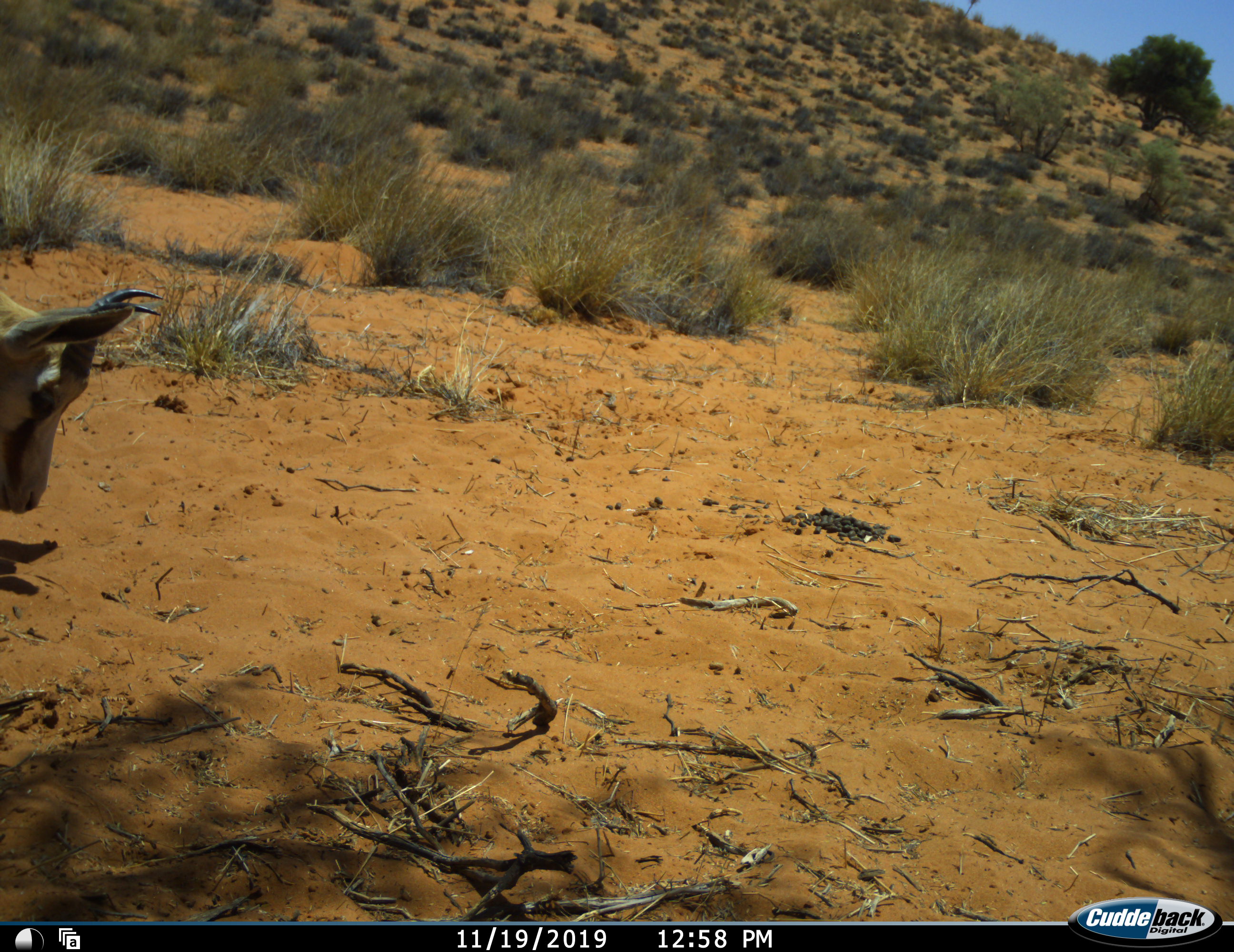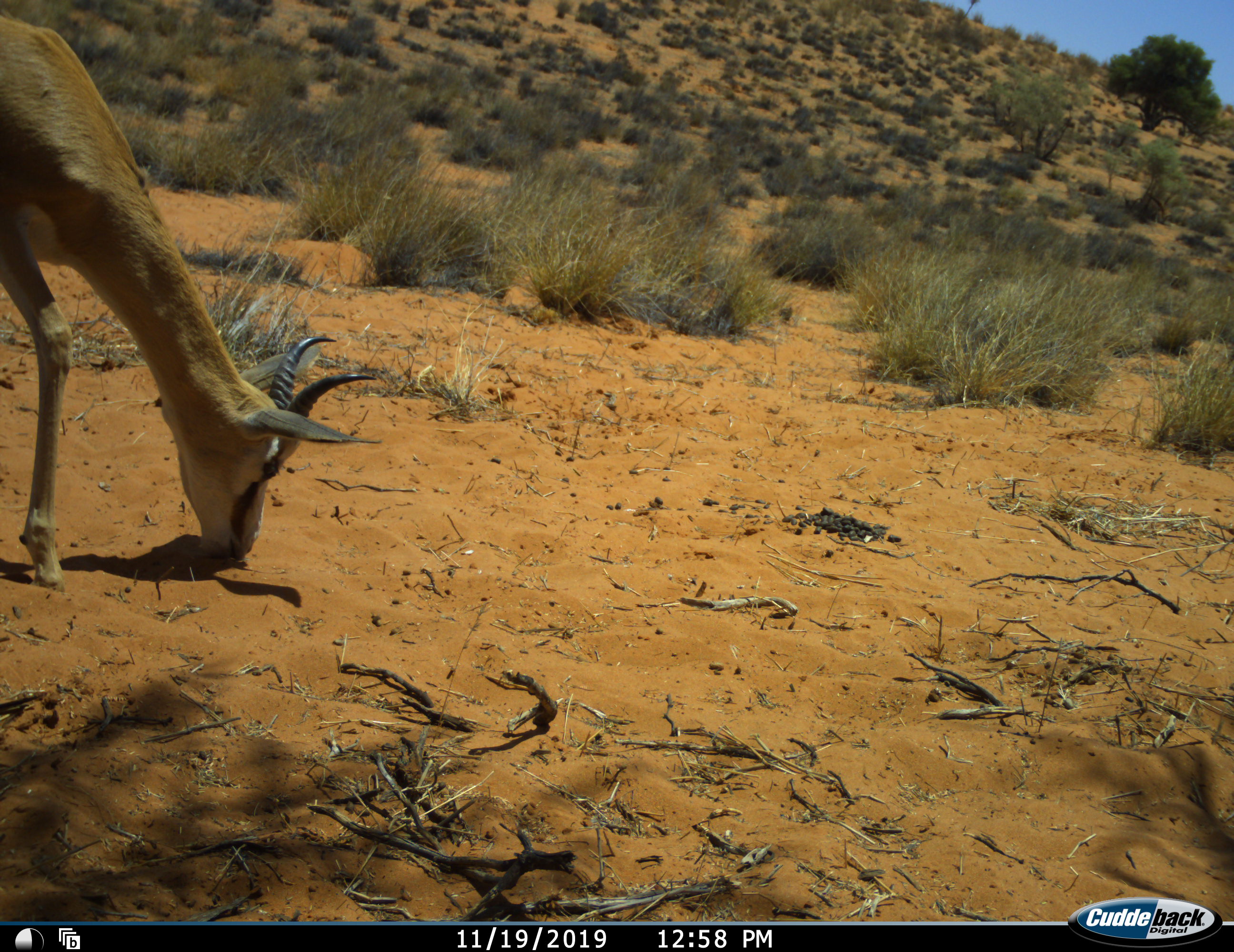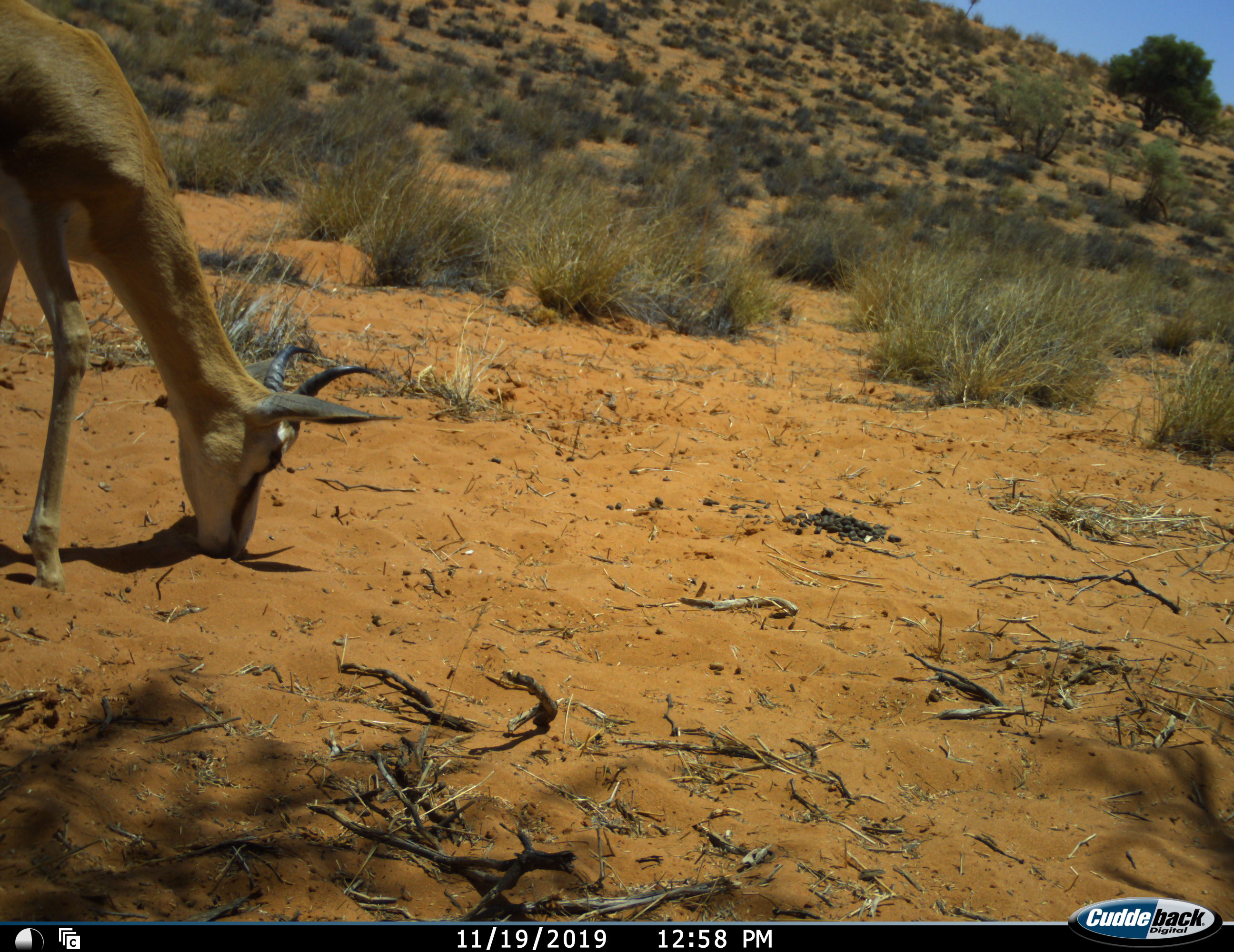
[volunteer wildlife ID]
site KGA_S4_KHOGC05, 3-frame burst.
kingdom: Animalia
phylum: Chordata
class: Mammalia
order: Artiodactyla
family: Bovidae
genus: Antidorcas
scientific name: Antidorcas marsupialis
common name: springbok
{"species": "springbok (Antidorcas marsupialis)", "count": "1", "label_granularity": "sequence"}